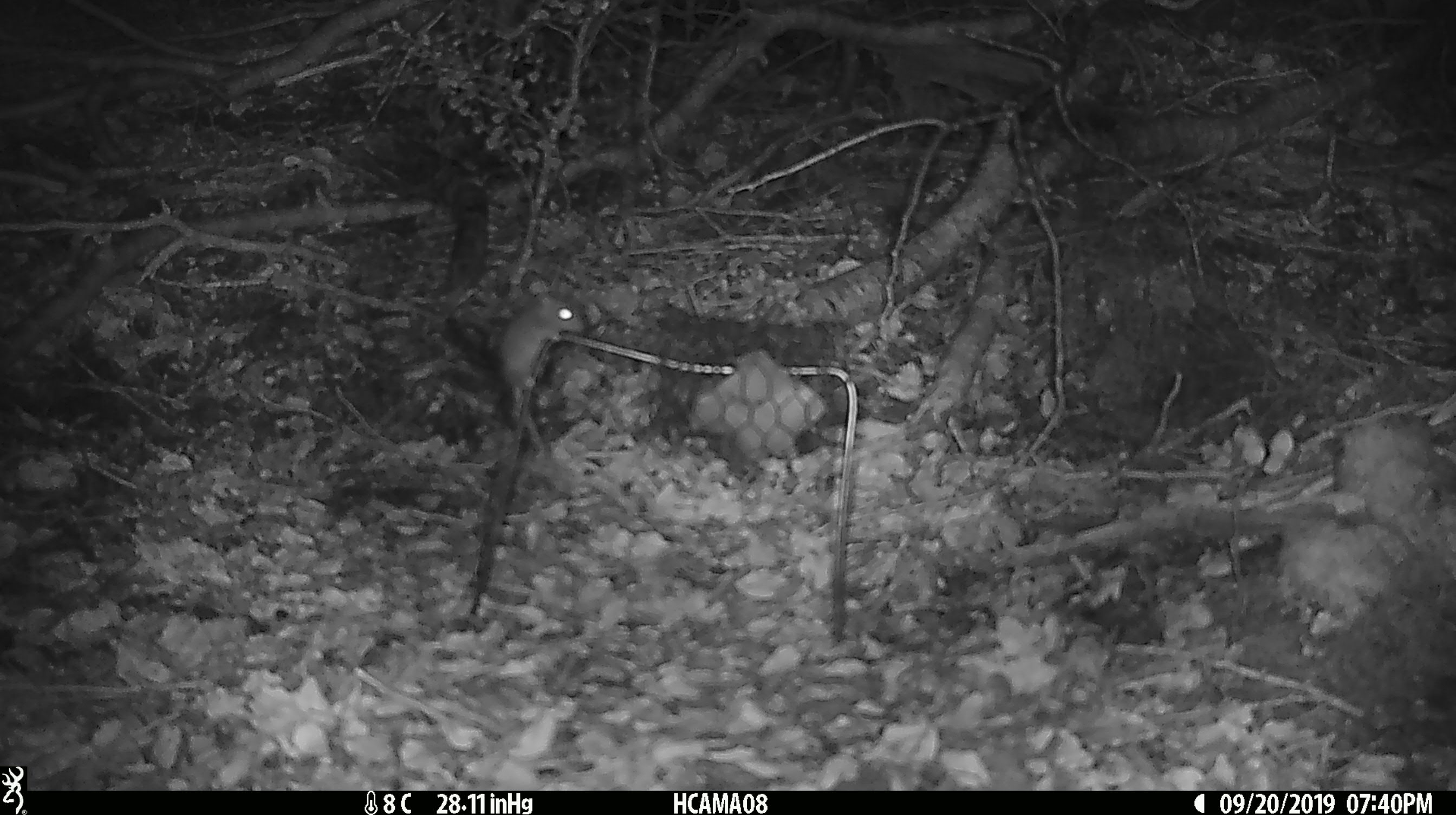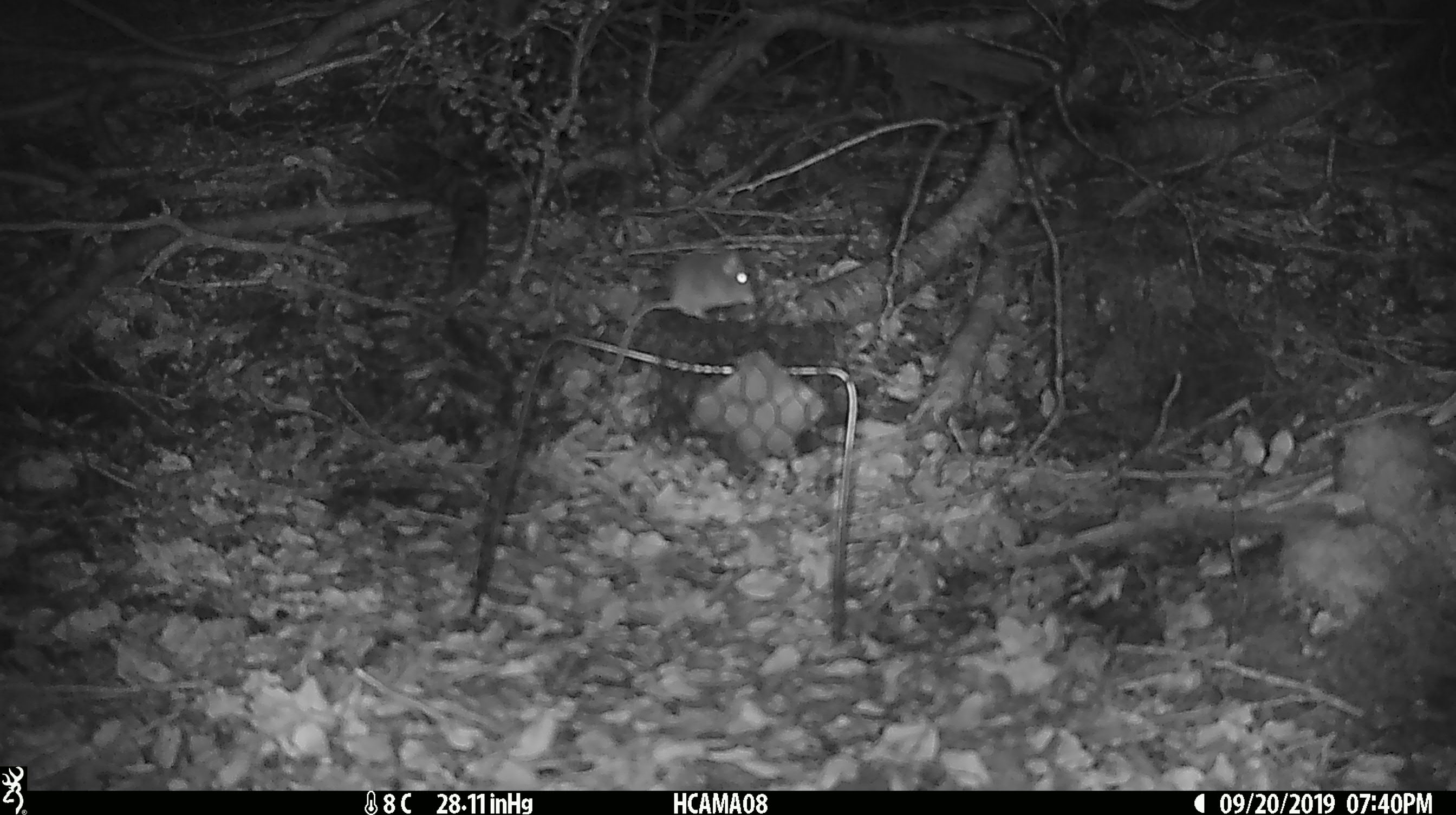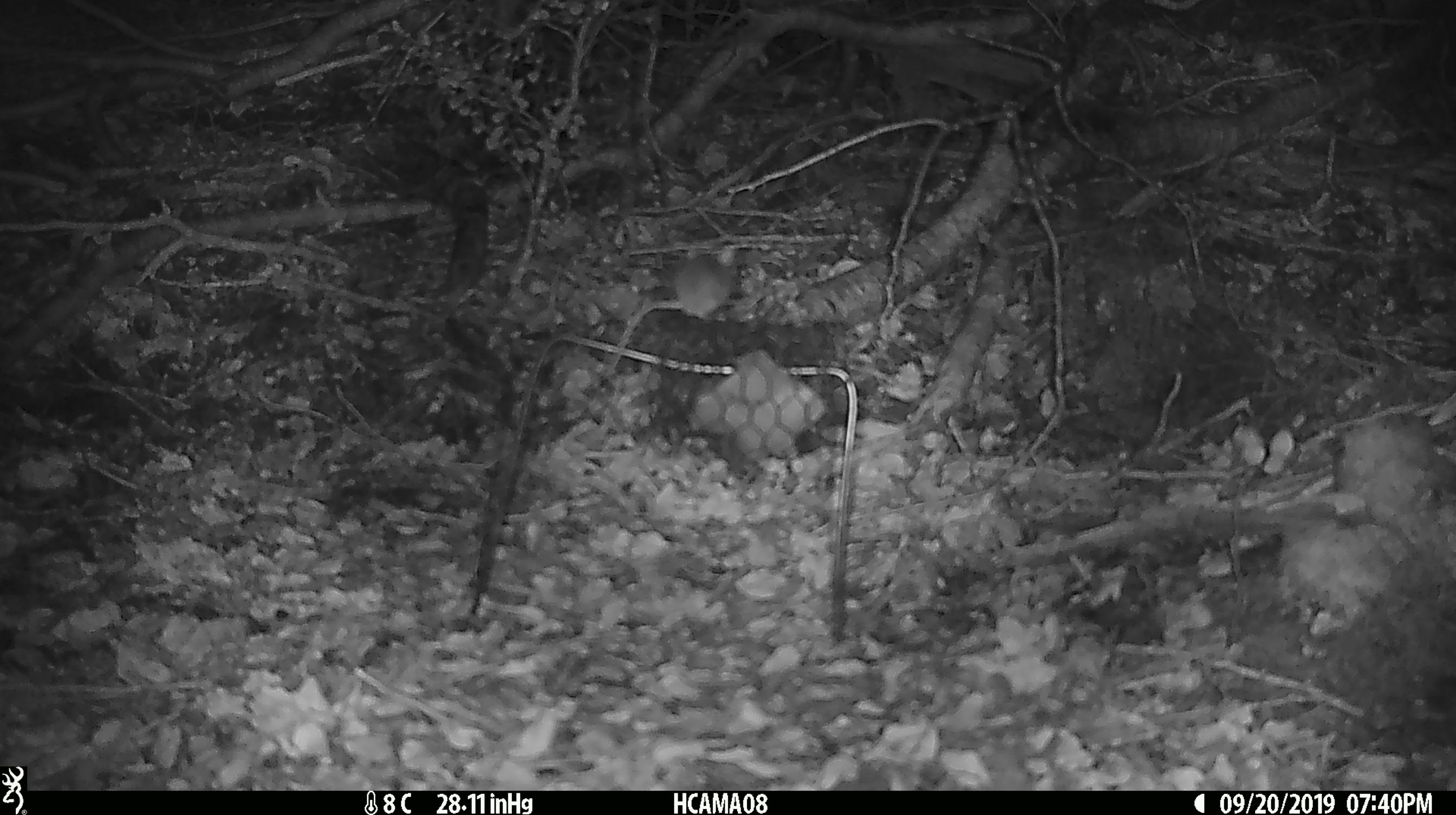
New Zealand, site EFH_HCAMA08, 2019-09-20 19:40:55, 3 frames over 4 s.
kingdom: Animalia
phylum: Chordata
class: Mammalia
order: Rodentia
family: Muridae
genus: Mus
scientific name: Mus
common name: mouse